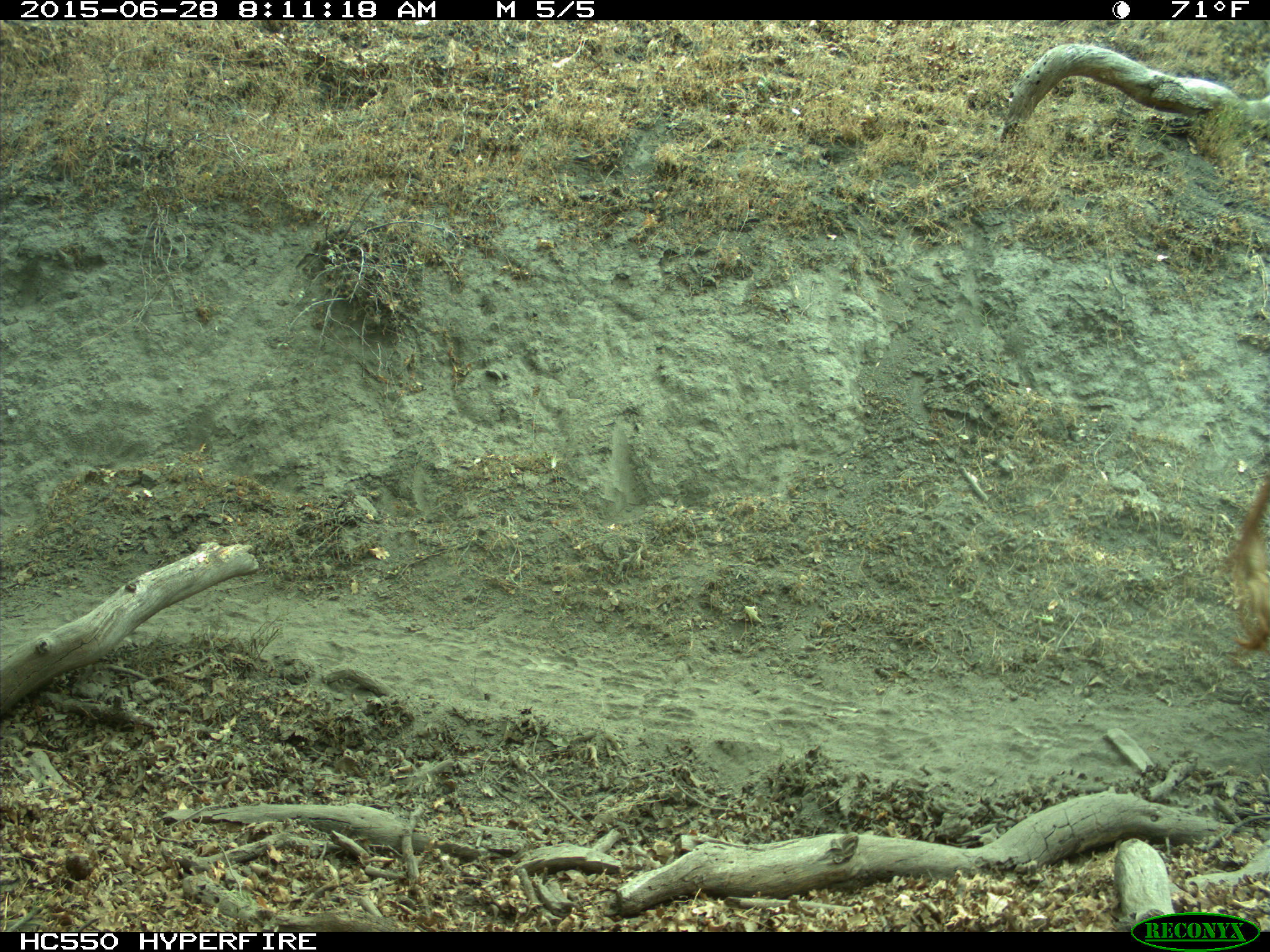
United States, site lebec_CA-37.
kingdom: Animalia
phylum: Chordata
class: Mammalia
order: Artiodactyla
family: Bovidae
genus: Bos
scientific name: Bos taurus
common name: domestic cow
Bos taurus (domestic cow).